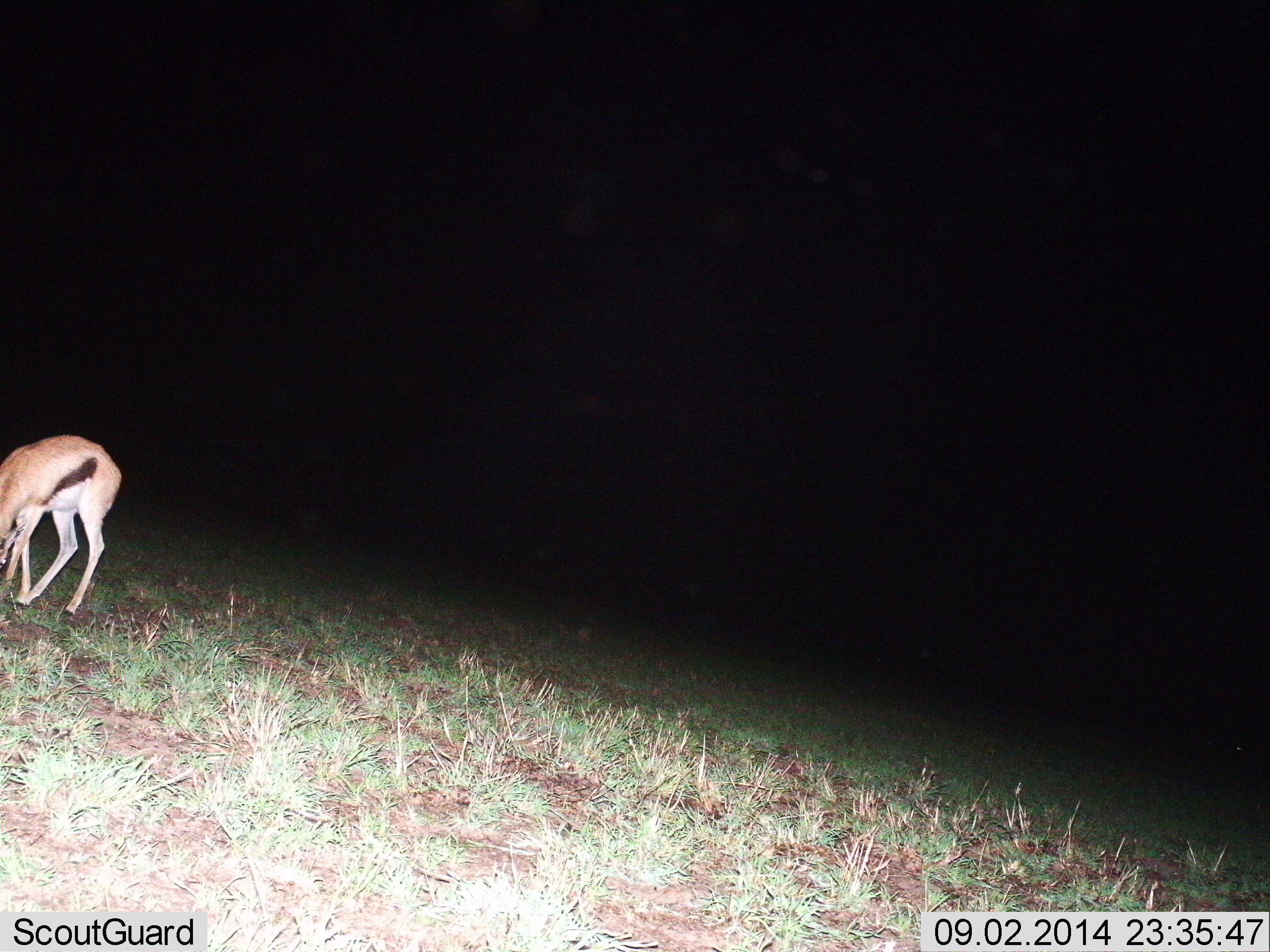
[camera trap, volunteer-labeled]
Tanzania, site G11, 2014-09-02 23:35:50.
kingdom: Animalia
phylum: Chordata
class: Mammalia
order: Artiodactyla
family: Bovidae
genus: Eudorcas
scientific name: Eudorcas thomsonii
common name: thomson's gazelle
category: gazellethomsons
Gazellethomsons (thomson's gazelle) (Eudorcas thomsonii), count 1. Behavior (volunteer vote fractions): standing 20%, resting 0%, moving 0%, interacting 0%. Young present (vote fraction): 0%. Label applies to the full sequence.